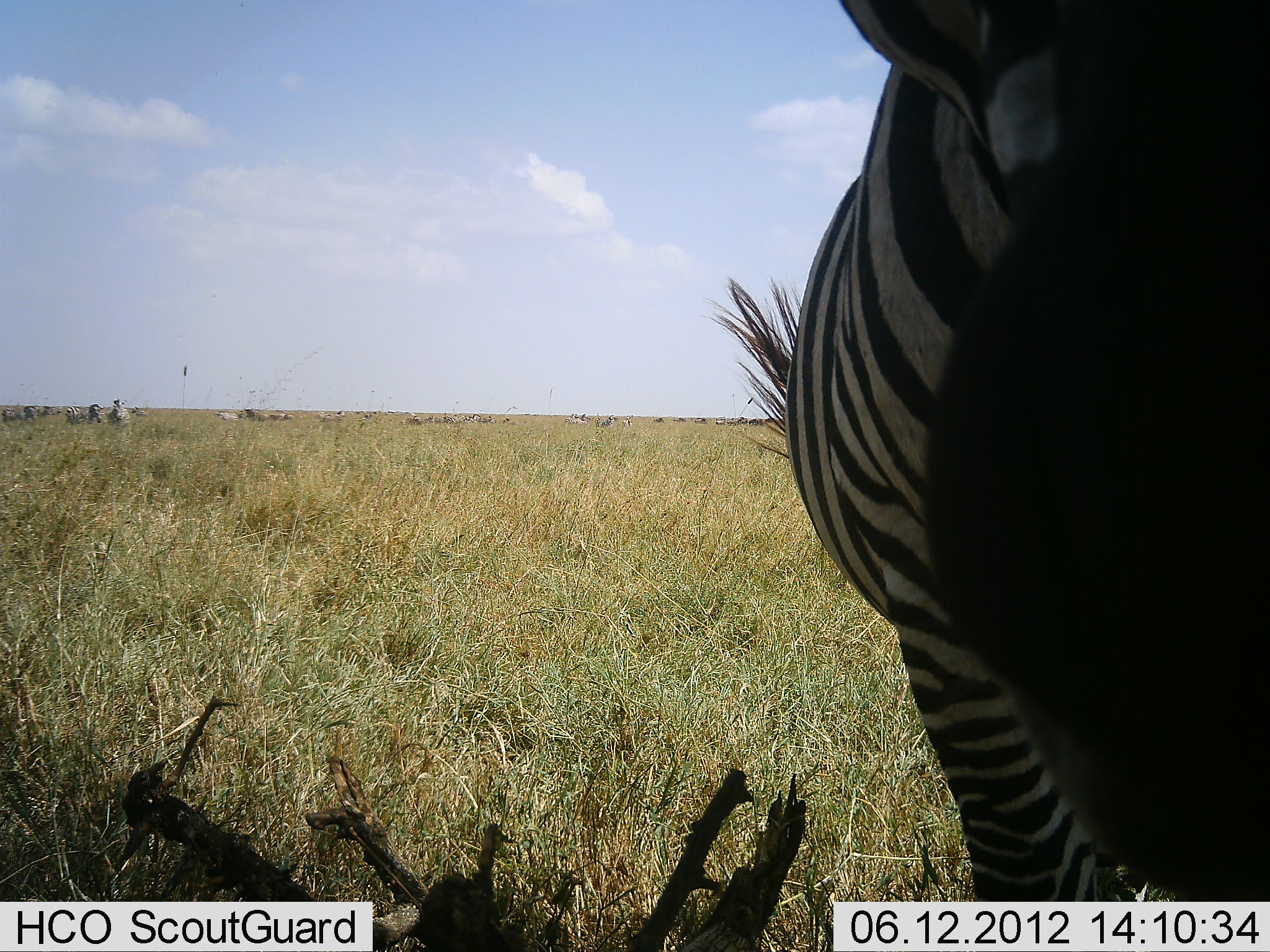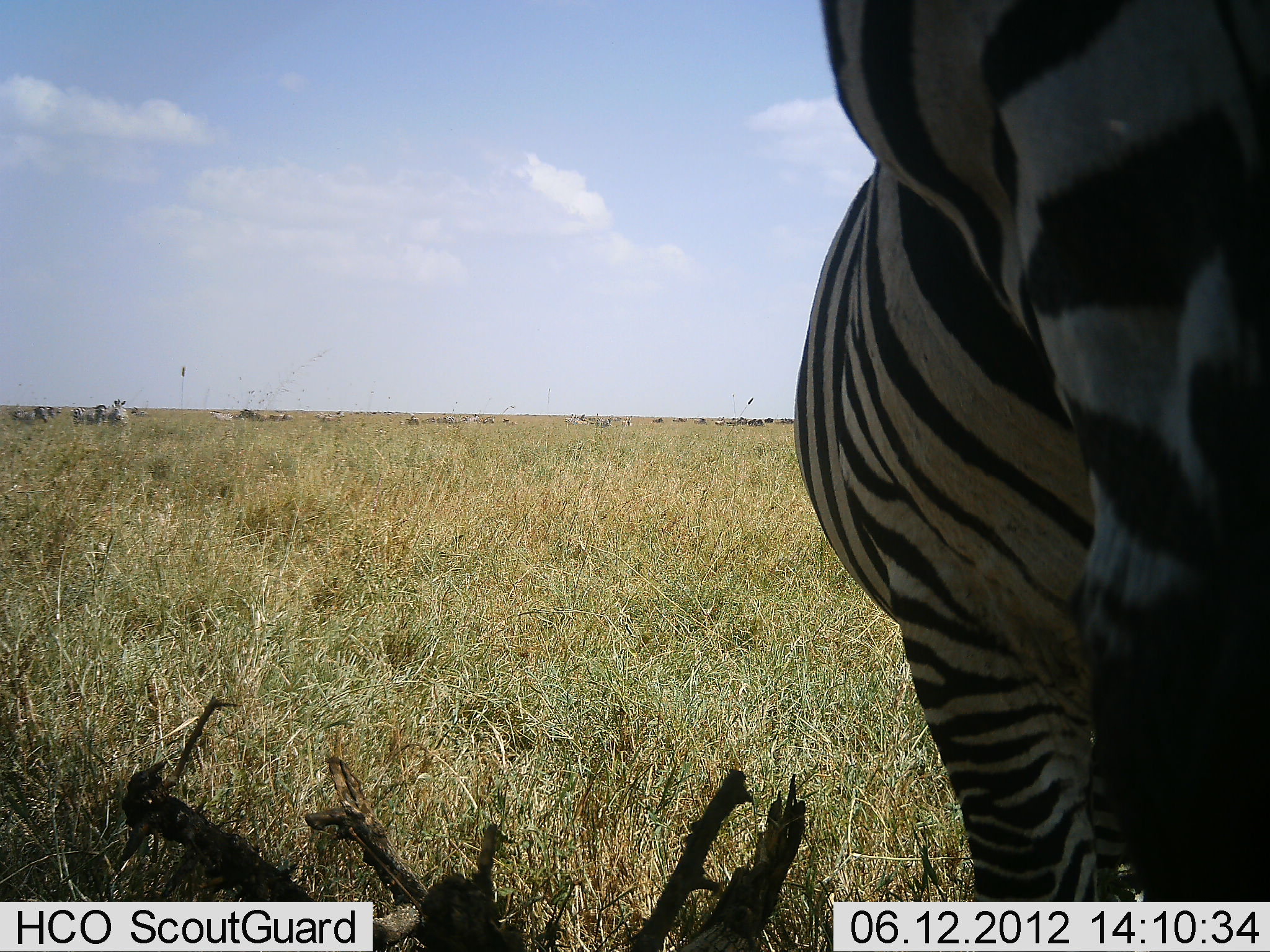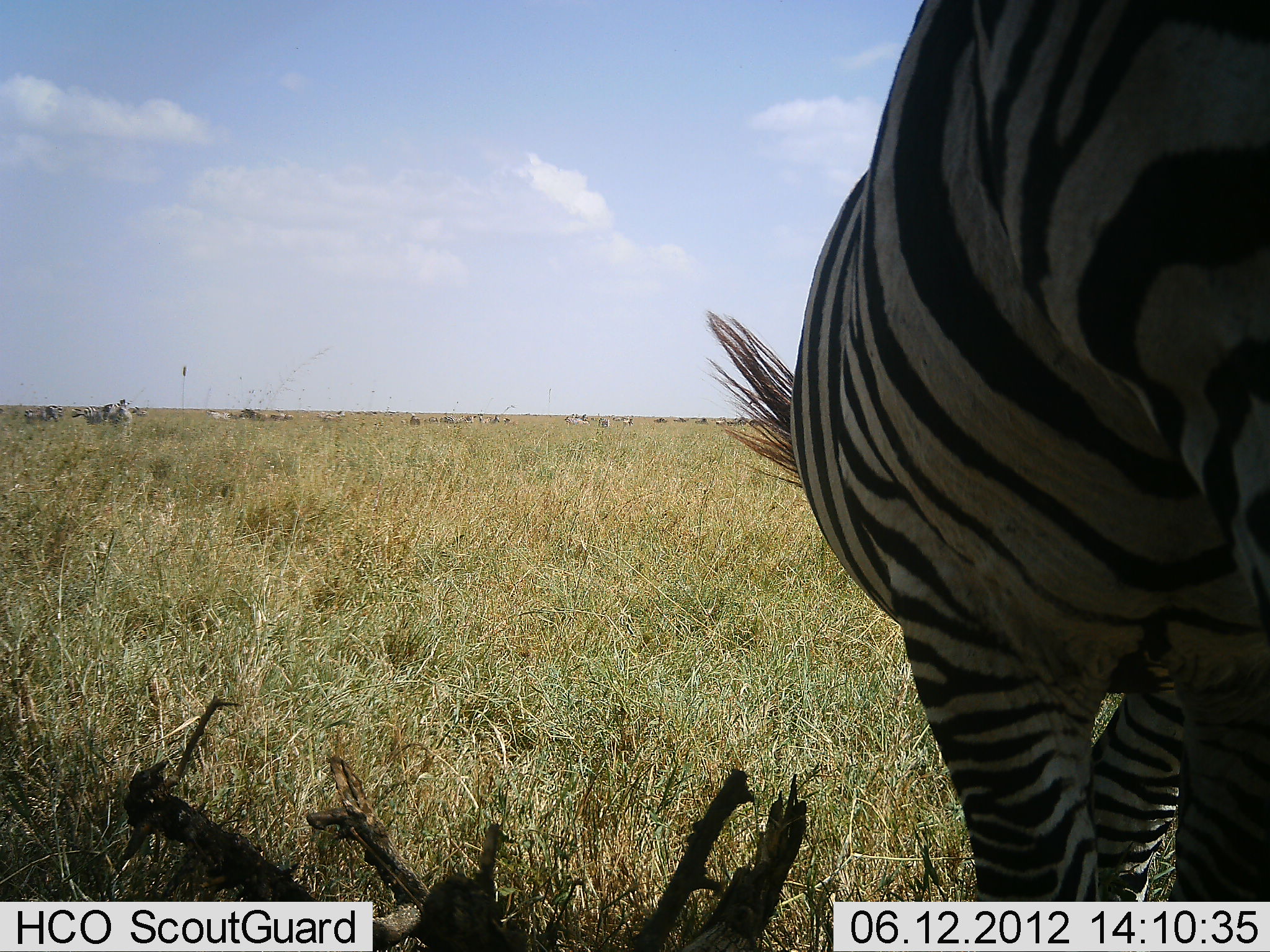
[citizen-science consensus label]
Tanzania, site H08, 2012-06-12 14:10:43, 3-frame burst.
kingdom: Animalia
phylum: Chordata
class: Mammalia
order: Perissodactyla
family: Equidae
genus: Equus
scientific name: Equus quagga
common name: plains zebra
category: zebra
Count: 11-50.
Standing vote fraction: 67%.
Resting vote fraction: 8%.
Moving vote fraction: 58%.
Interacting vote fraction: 8%.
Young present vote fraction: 0%.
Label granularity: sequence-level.